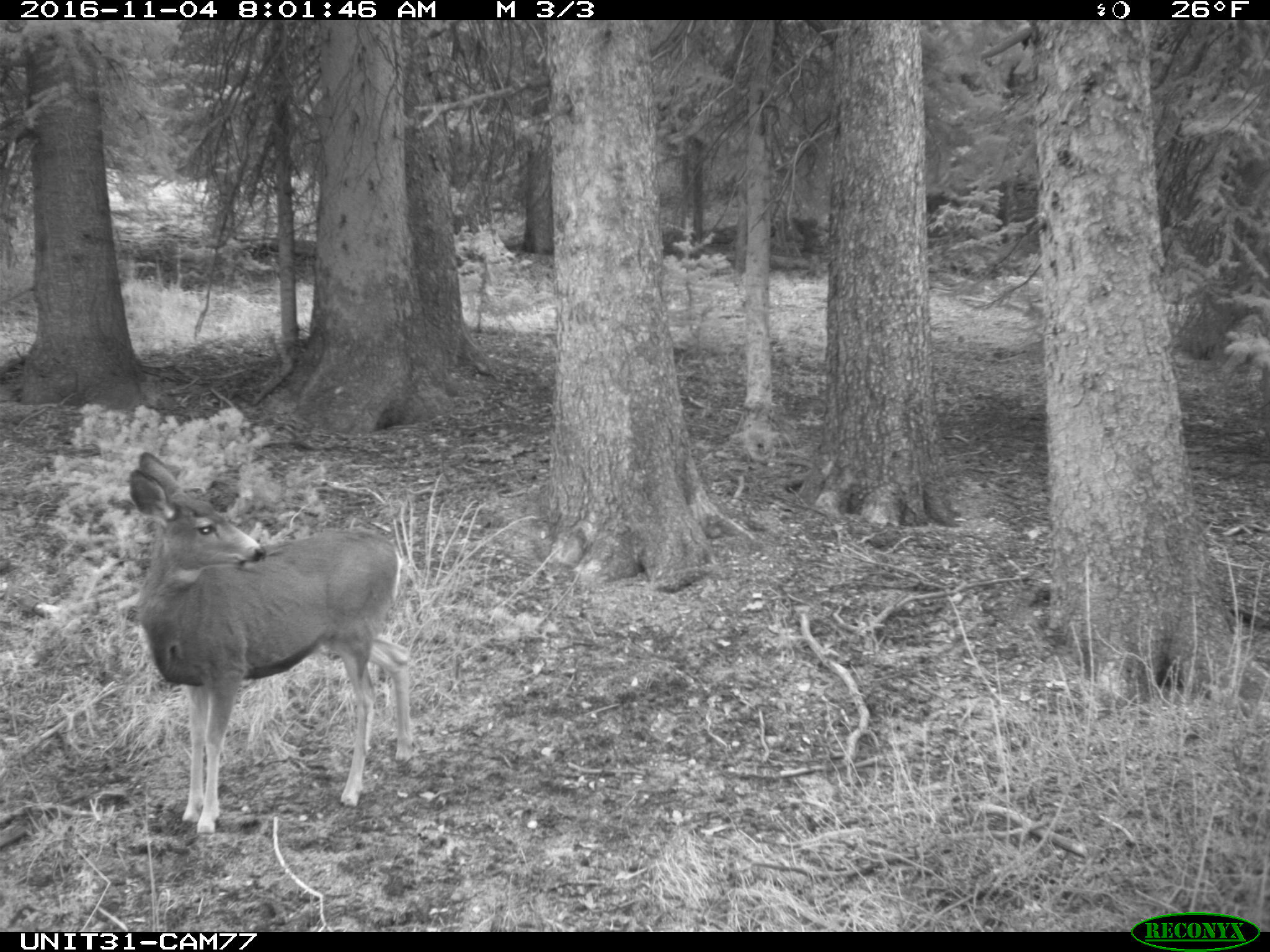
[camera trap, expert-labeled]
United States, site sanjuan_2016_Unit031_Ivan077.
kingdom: Animalia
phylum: Chordata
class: Mammalia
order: Artiodactyla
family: Cervidae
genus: Odocoileus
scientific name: Odocoileus hemionus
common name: mule deer